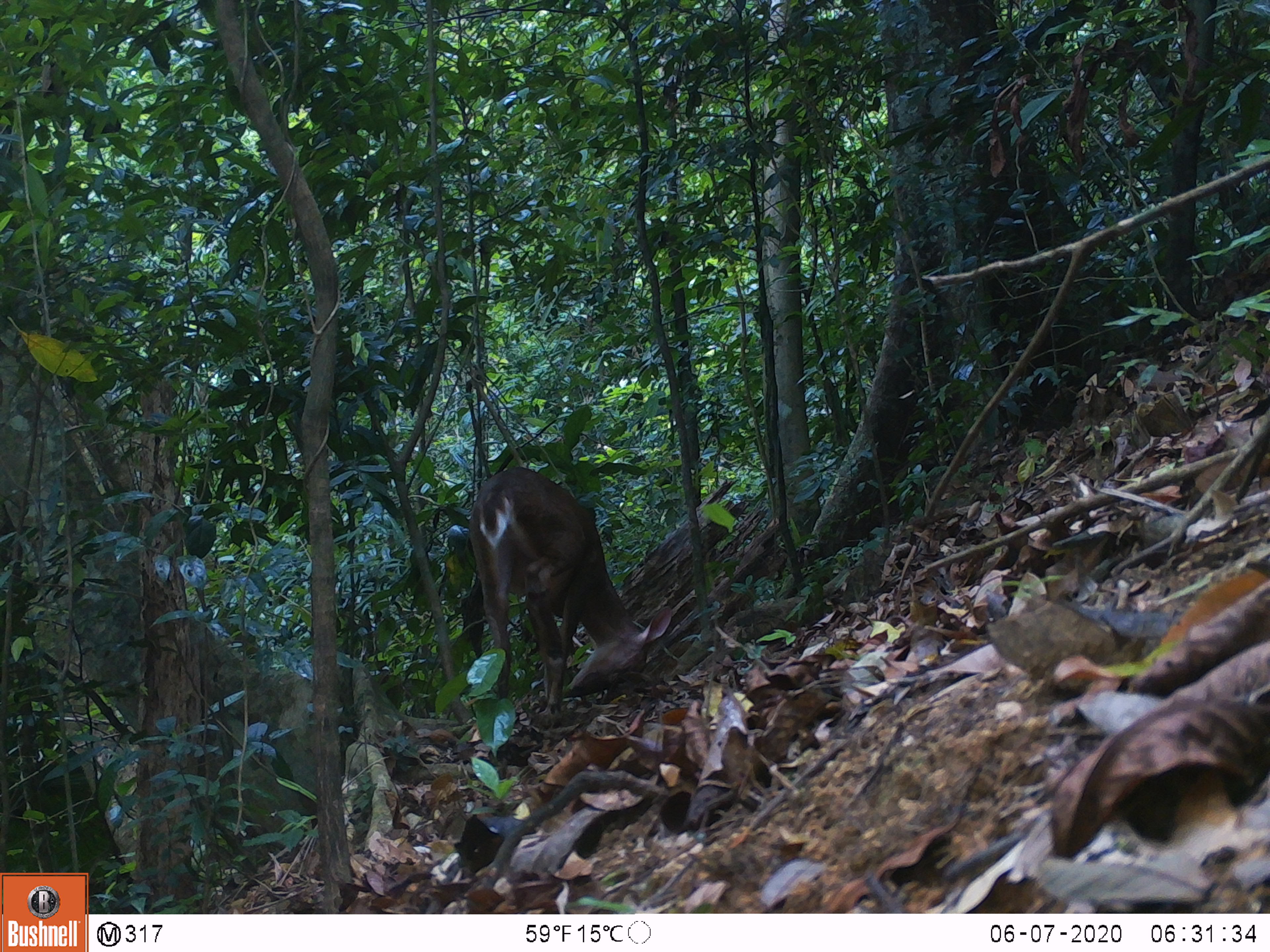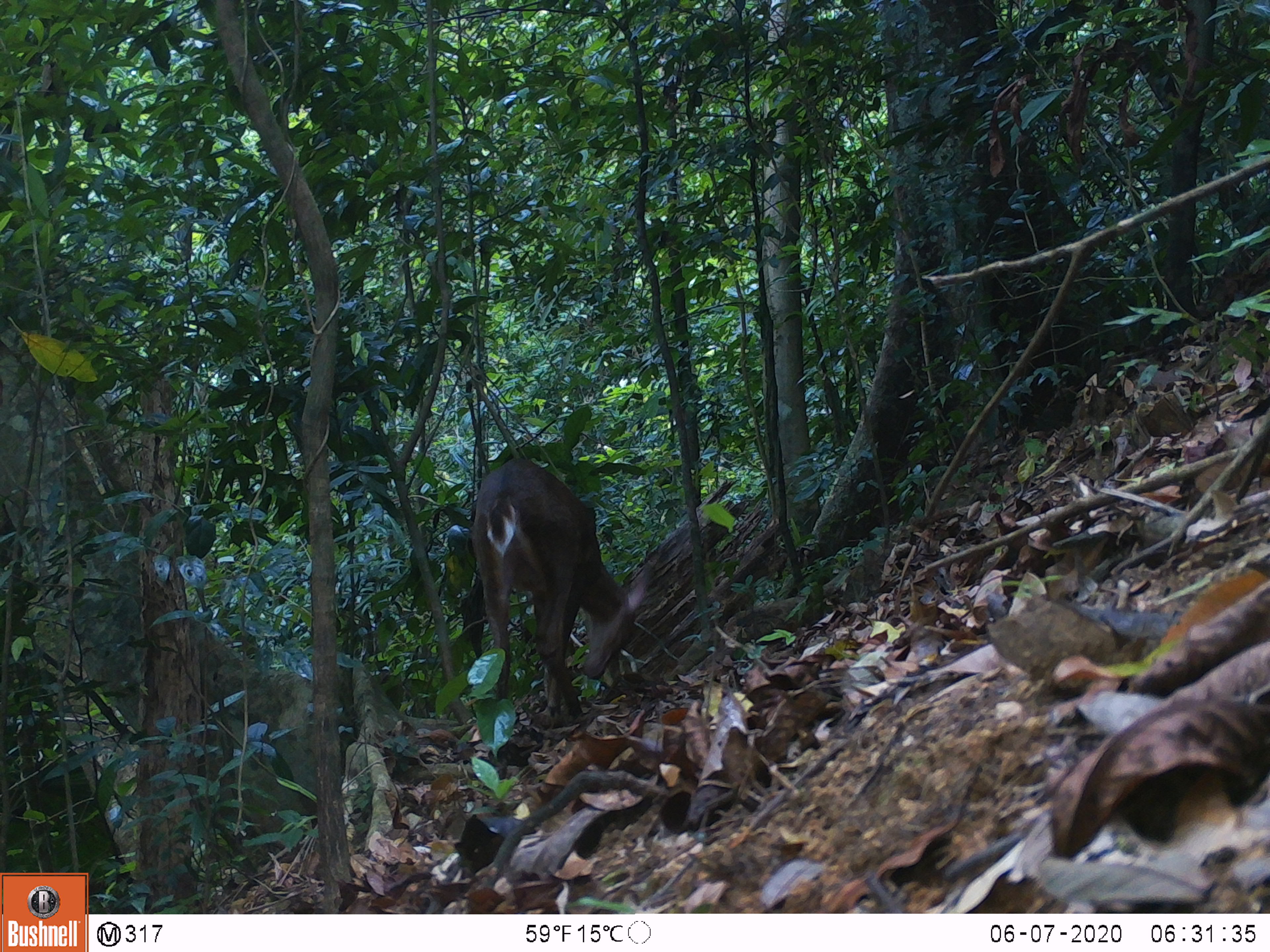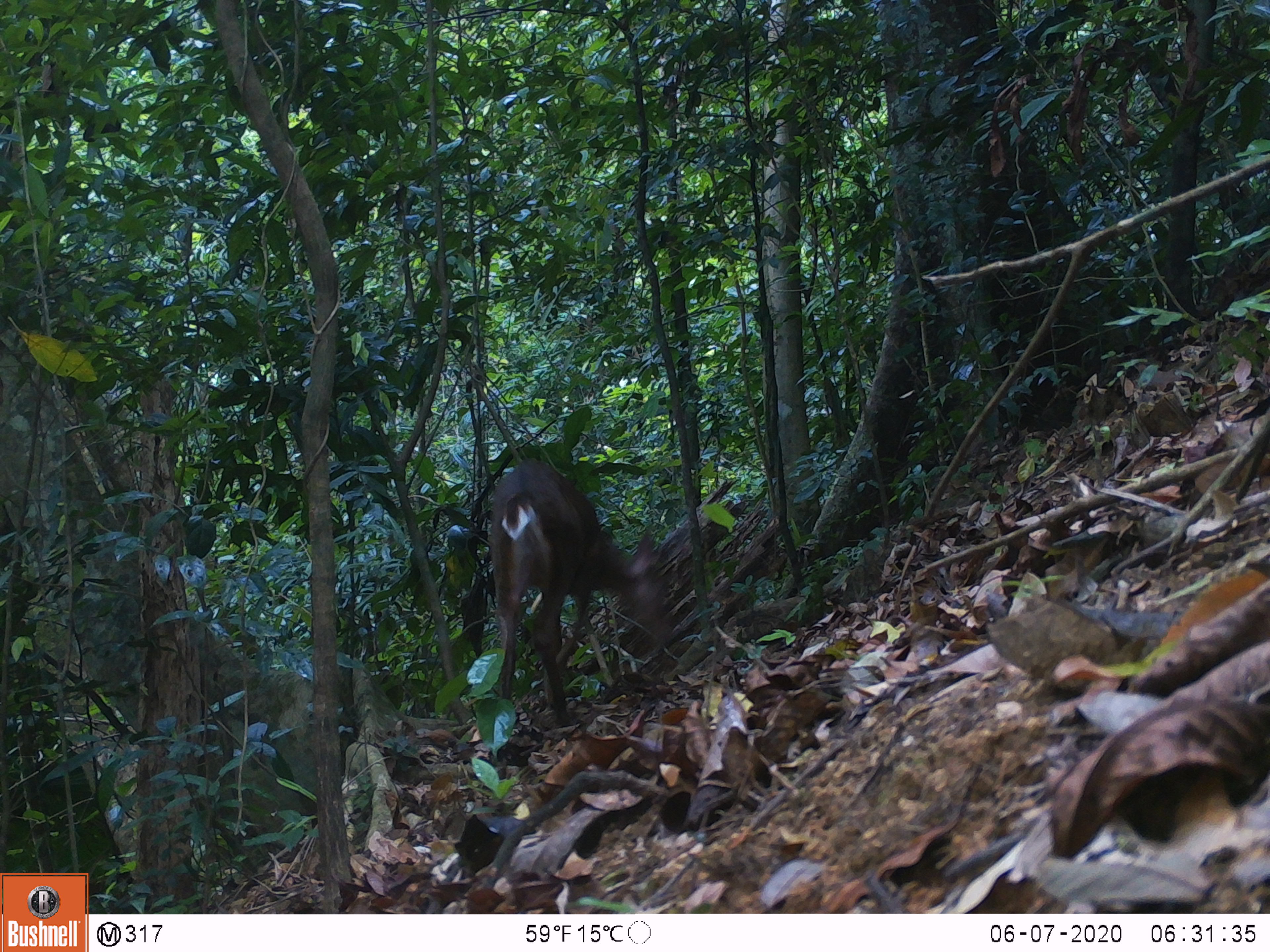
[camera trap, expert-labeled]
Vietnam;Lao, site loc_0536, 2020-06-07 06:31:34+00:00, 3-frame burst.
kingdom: Animalia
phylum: Chordata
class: Mammalia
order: Artiodactyla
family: Cervidae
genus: Muntiacus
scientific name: Muntiacus vuquangensis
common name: large-antlered muntjac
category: large antlered muntjac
Large antlered muntjac (large-antlered muntjac) (Muntiacus vuquangensis). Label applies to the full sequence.